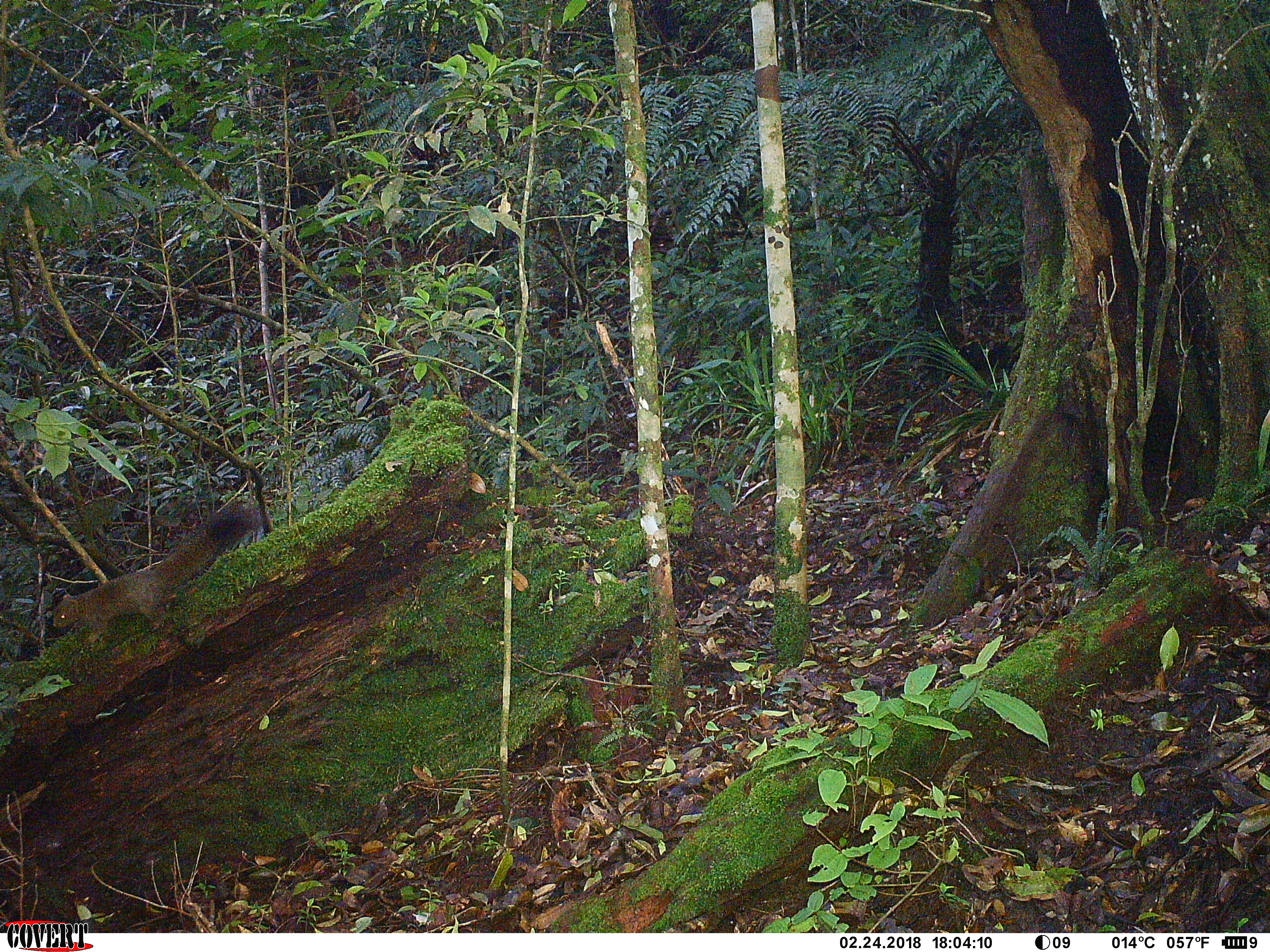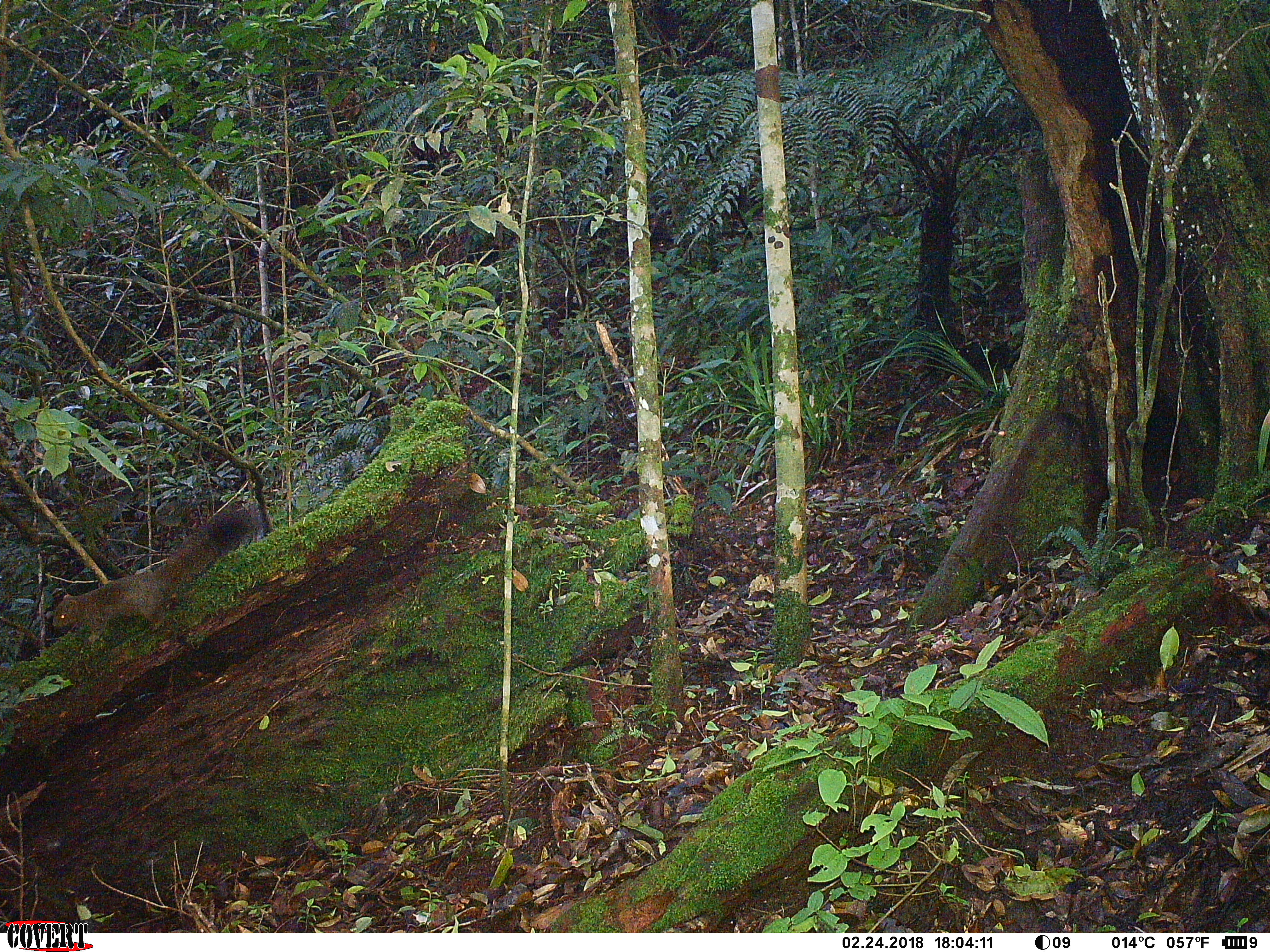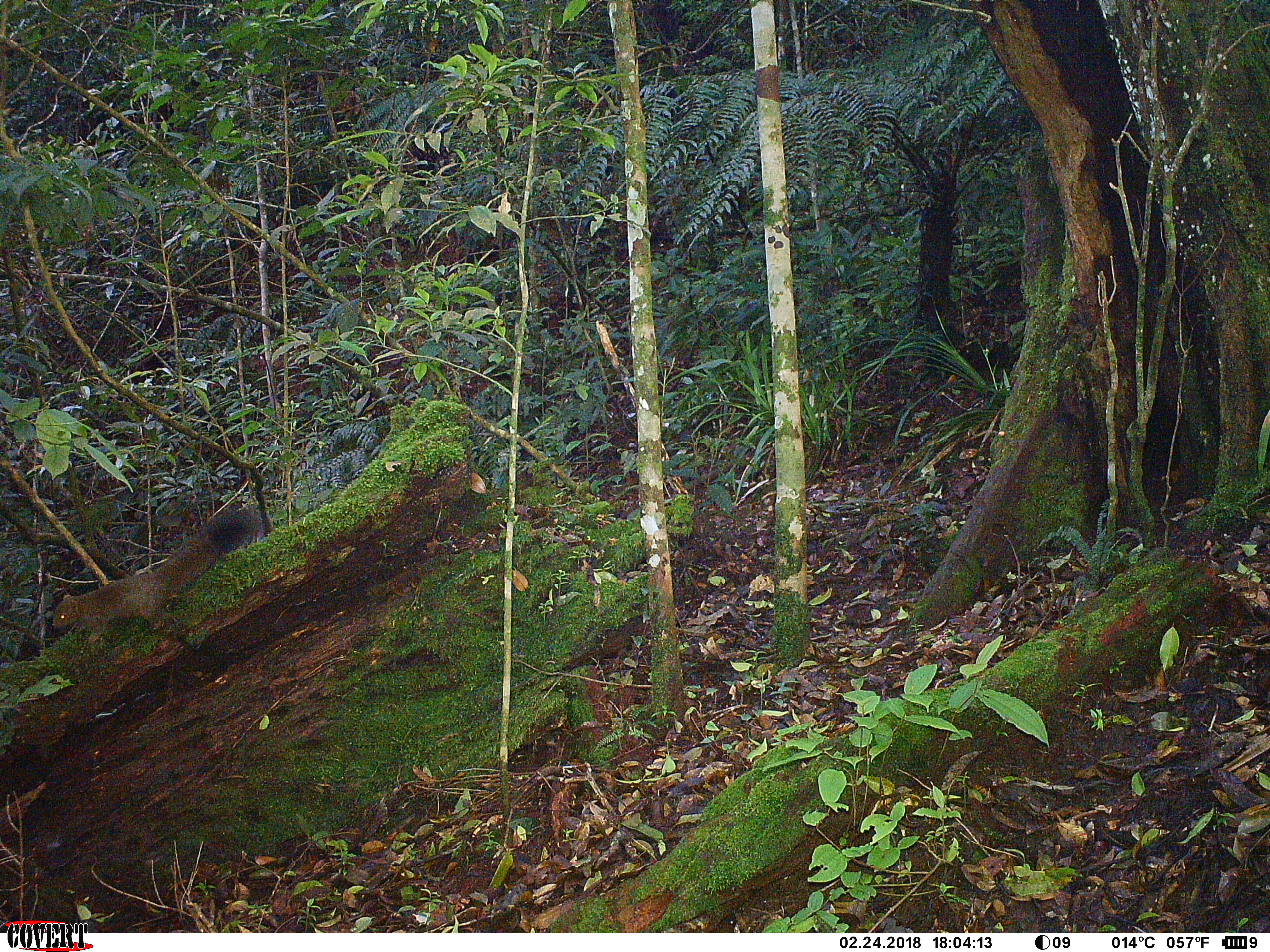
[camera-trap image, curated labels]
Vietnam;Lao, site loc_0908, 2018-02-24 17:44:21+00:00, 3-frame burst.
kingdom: Animalia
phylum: Chordata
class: Mammalia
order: Rodentia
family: Sciuridae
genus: Sciurus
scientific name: Sciurus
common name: squirrel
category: unidentified squirrel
Unidentified squirrel (squirrel) (Sciurus). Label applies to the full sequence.